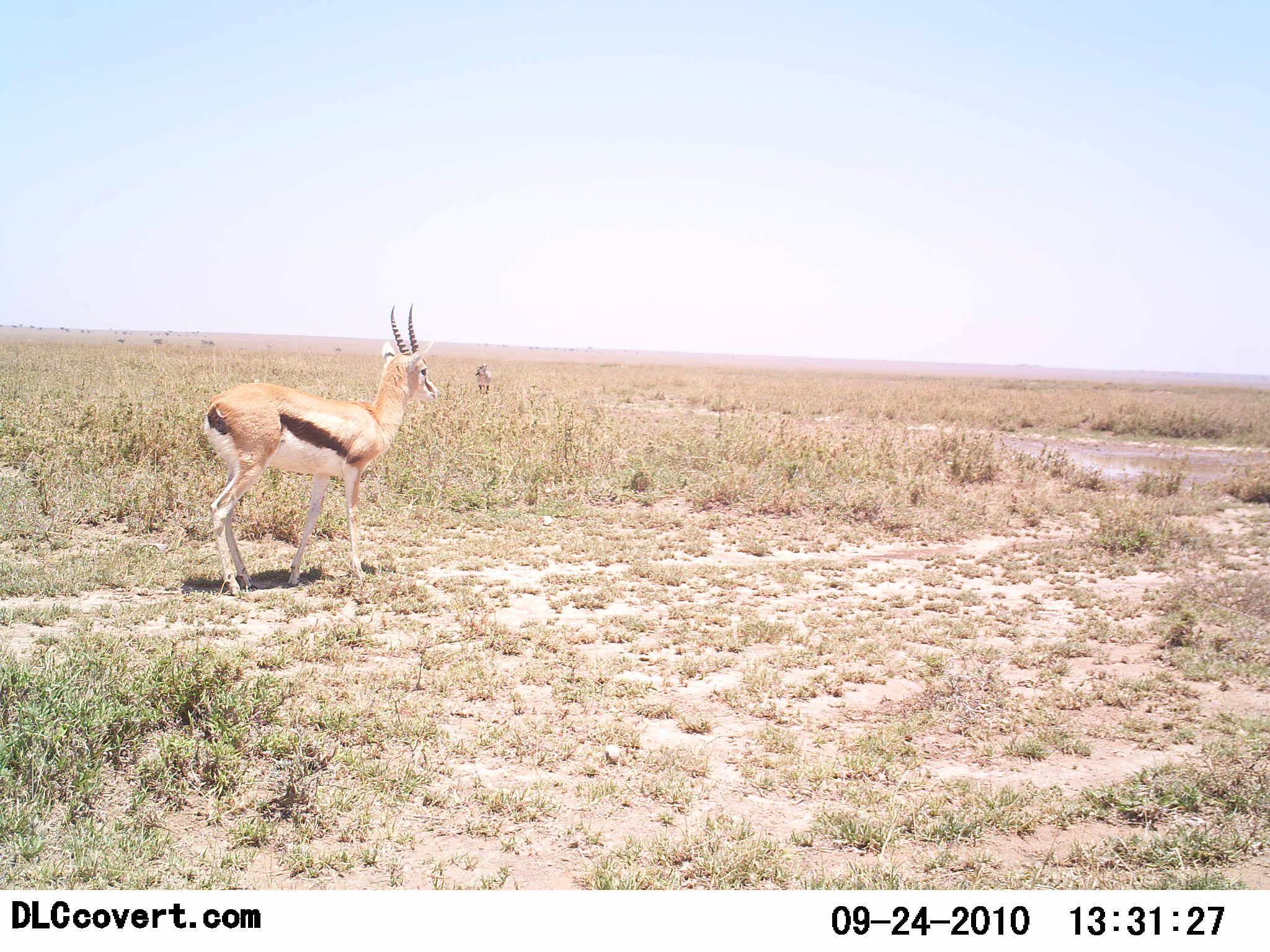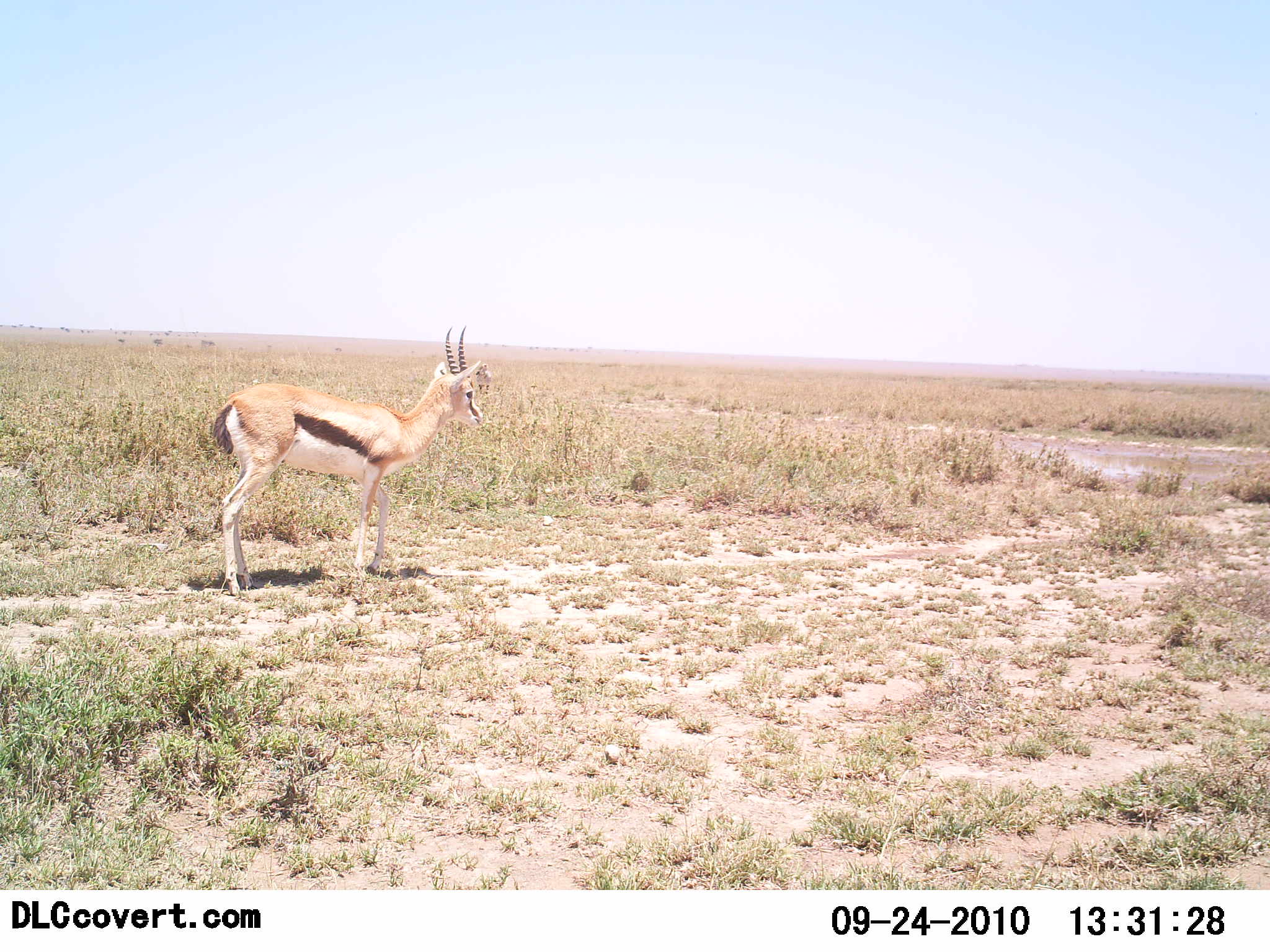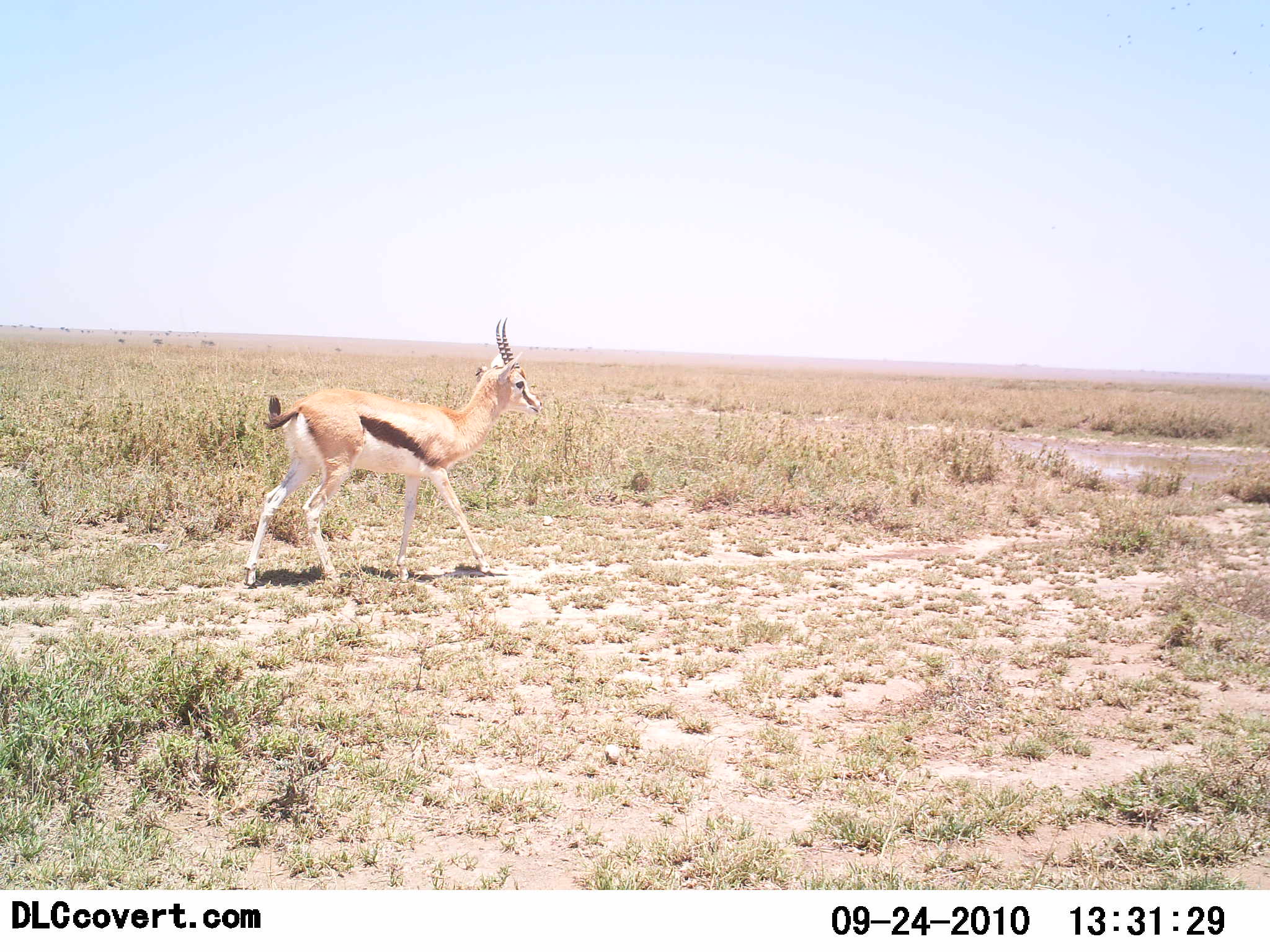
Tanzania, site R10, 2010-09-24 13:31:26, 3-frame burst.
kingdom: Animalia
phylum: Chordata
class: Mammalia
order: Artiodactyla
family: Bovidae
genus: Eudorcas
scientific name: Eudorcas thomsonii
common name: thomson's gazelle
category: gazellethomsons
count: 1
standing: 50%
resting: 0%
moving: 60%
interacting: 0%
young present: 0%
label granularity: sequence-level